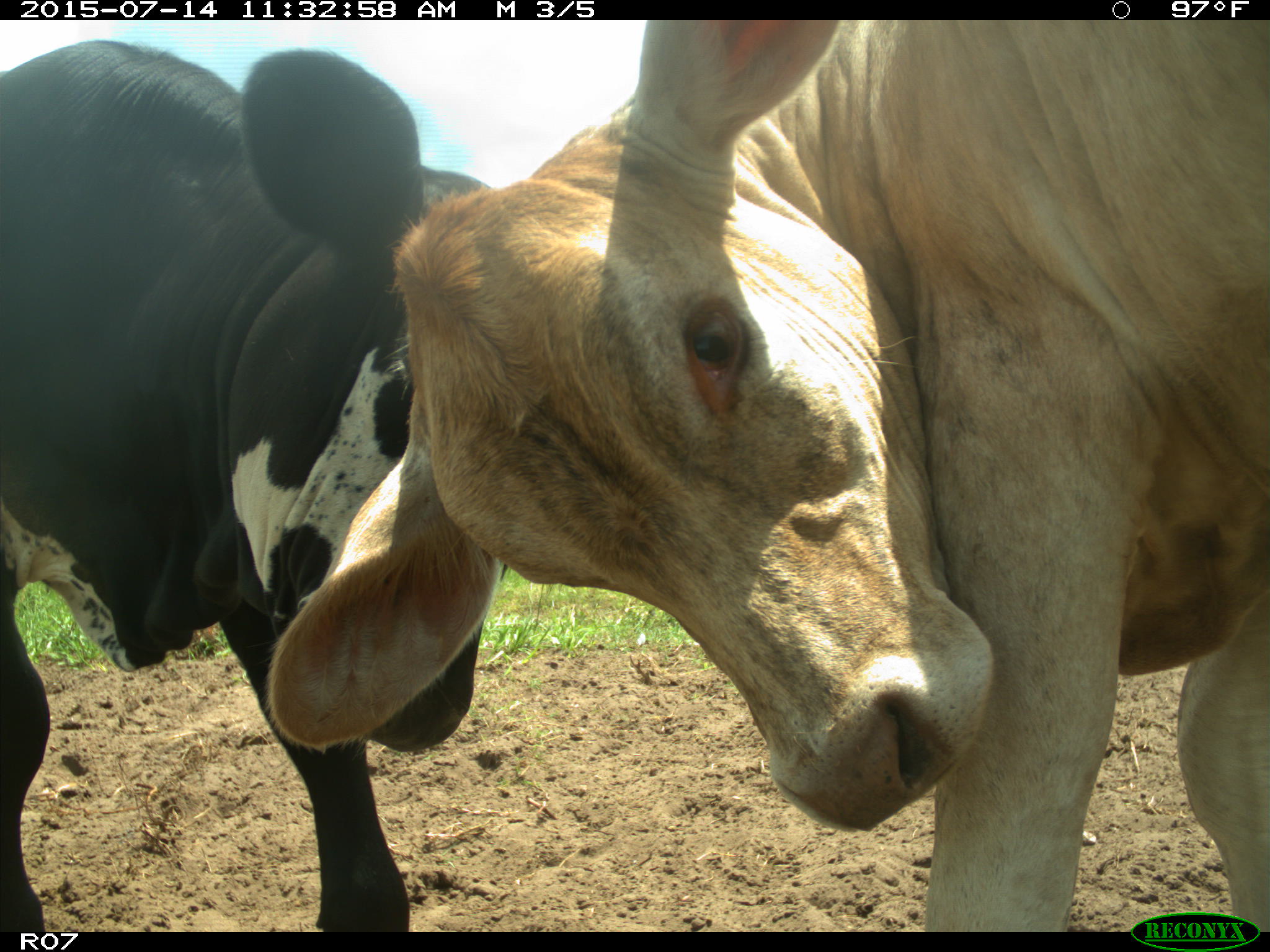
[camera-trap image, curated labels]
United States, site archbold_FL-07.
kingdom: Animalia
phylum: Chordata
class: Mammalia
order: Artiodactyla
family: Bovidae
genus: Bos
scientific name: Bos taurus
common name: domestic cow